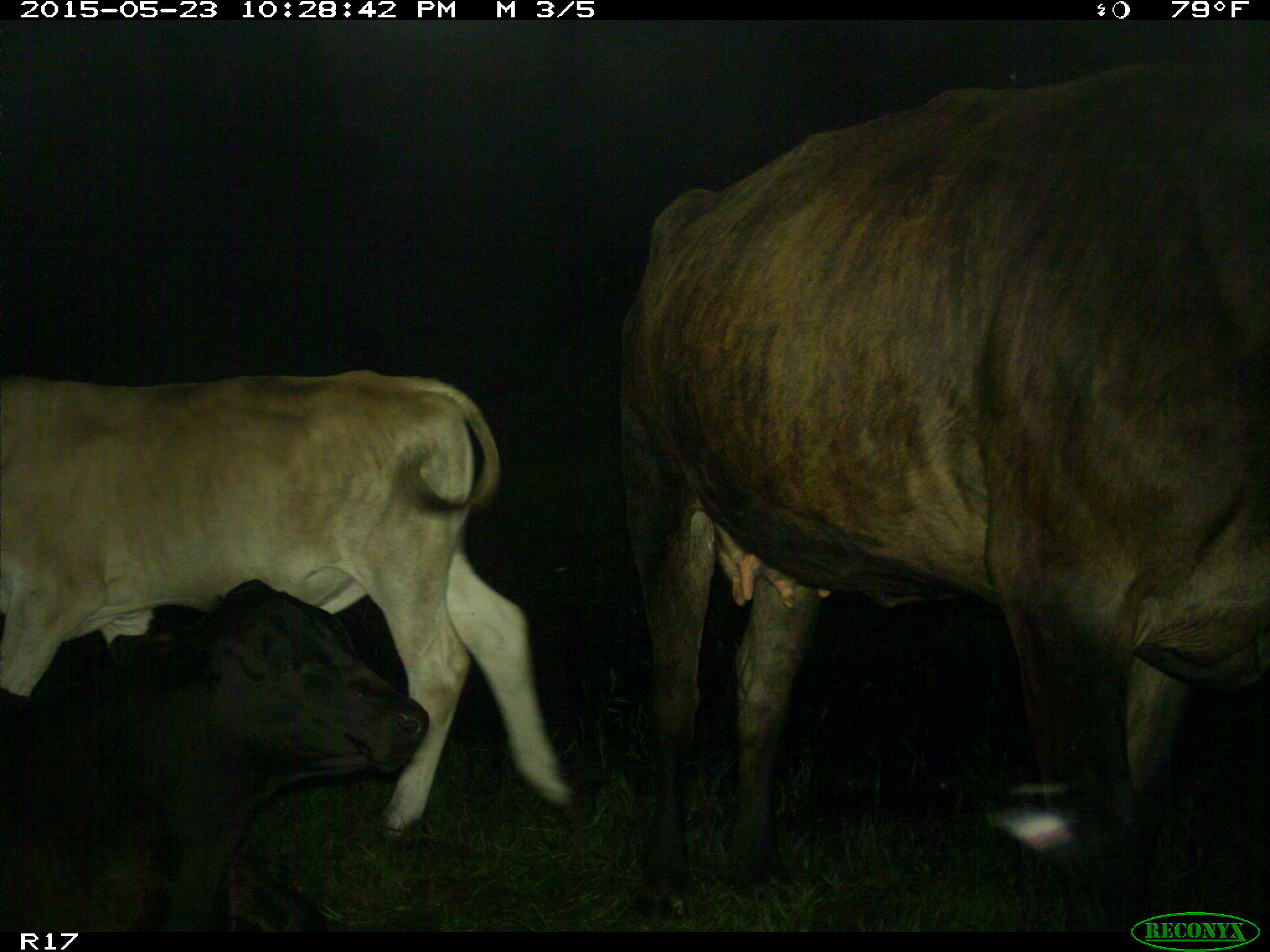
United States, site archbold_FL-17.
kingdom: Animalia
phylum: Chordata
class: Mammalia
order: Artiodactyla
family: Bovidae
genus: Bos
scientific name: Bos taurus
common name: domestic cow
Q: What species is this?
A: Bos taurus (domestic cow).